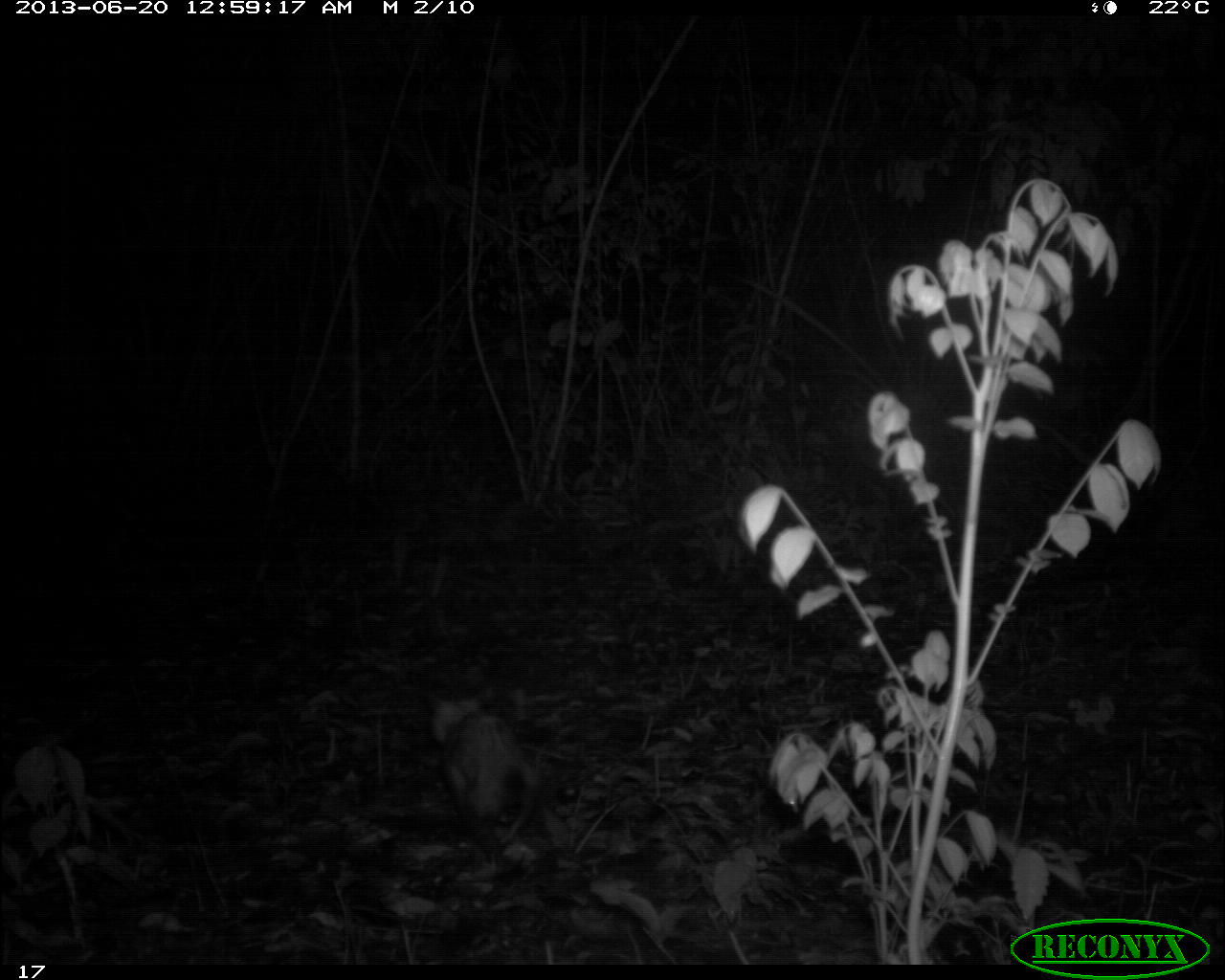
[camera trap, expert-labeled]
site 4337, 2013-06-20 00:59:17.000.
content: unidentified animal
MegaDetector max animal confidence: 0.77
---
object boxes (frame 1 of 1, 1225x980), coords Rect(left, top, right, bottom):
unknown: Rect(422, 683, 536, 860)